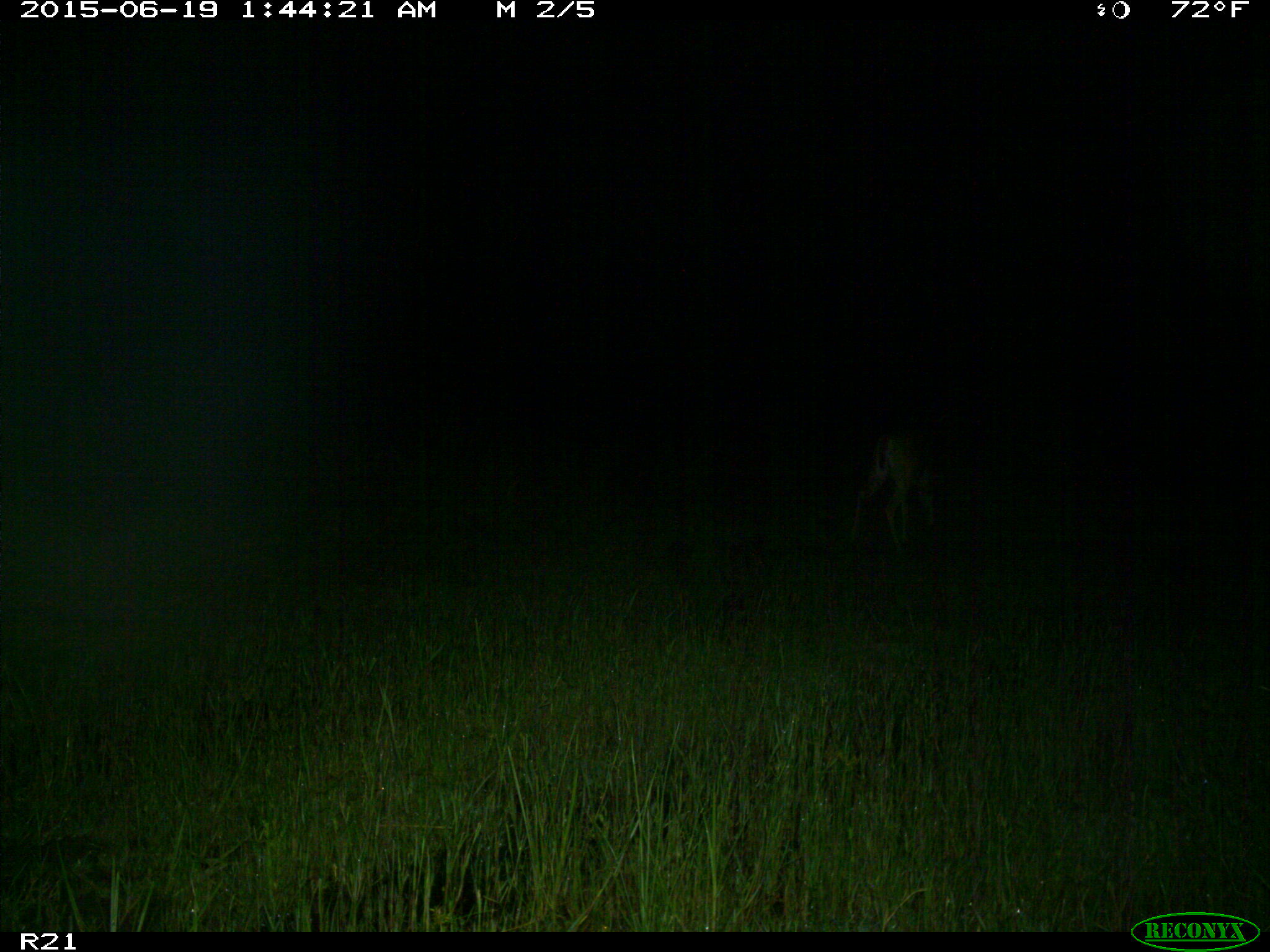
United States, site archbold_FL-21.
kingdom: Animalia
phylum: Chordata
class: Mammalia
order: Artiodactyla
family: Cervidae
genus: Odocoileus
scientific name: Odocoileus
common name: deer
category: unidentified deer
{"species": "unidentified deer (deer) (Odocoileus)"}